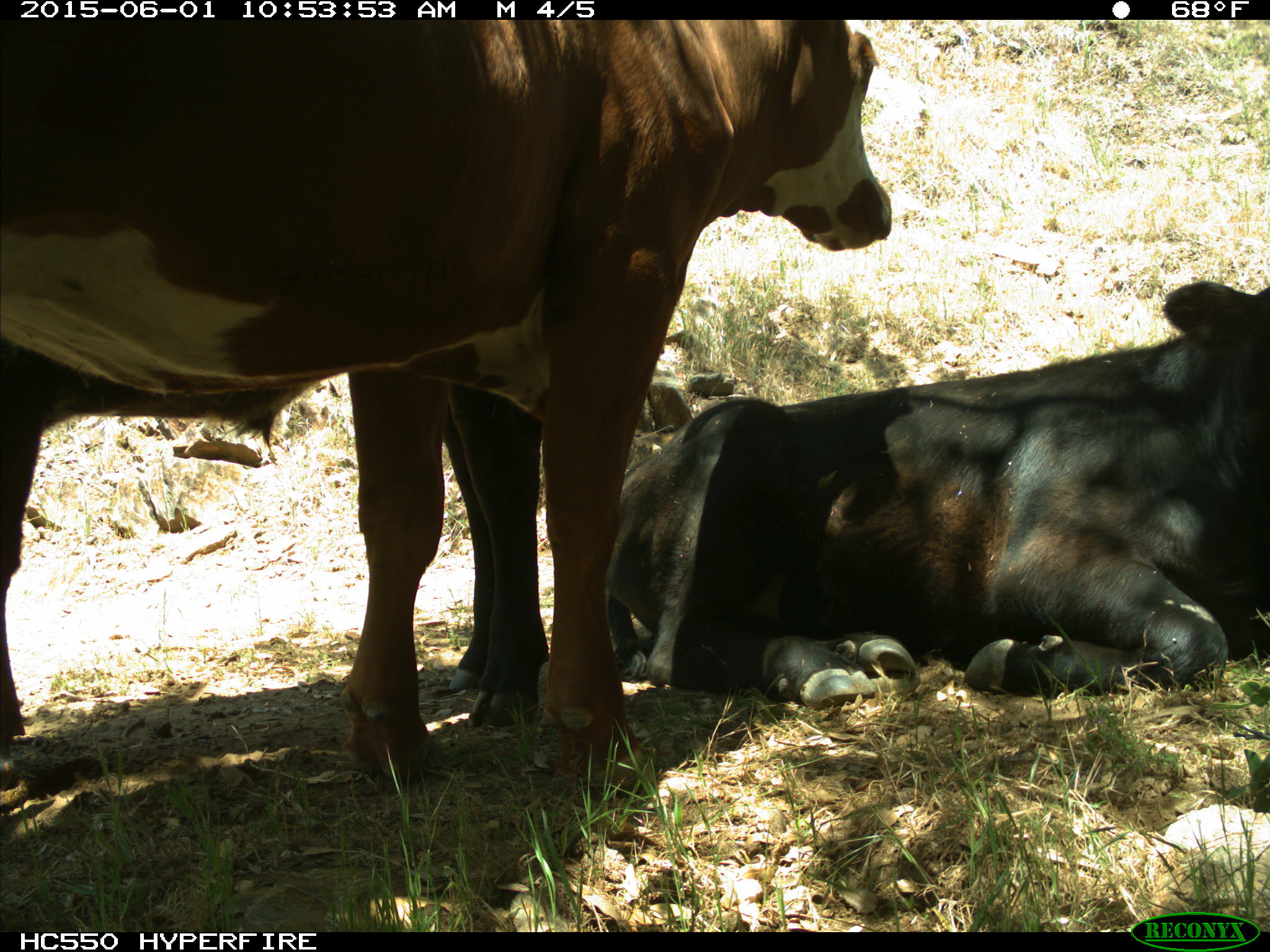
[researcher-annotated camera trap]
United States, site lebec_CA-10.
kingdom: Animalia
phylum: Chordata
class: Mammalia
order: Artiodactyla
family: Bovidae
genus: Bos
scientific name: Bos taurus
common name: domestic cow